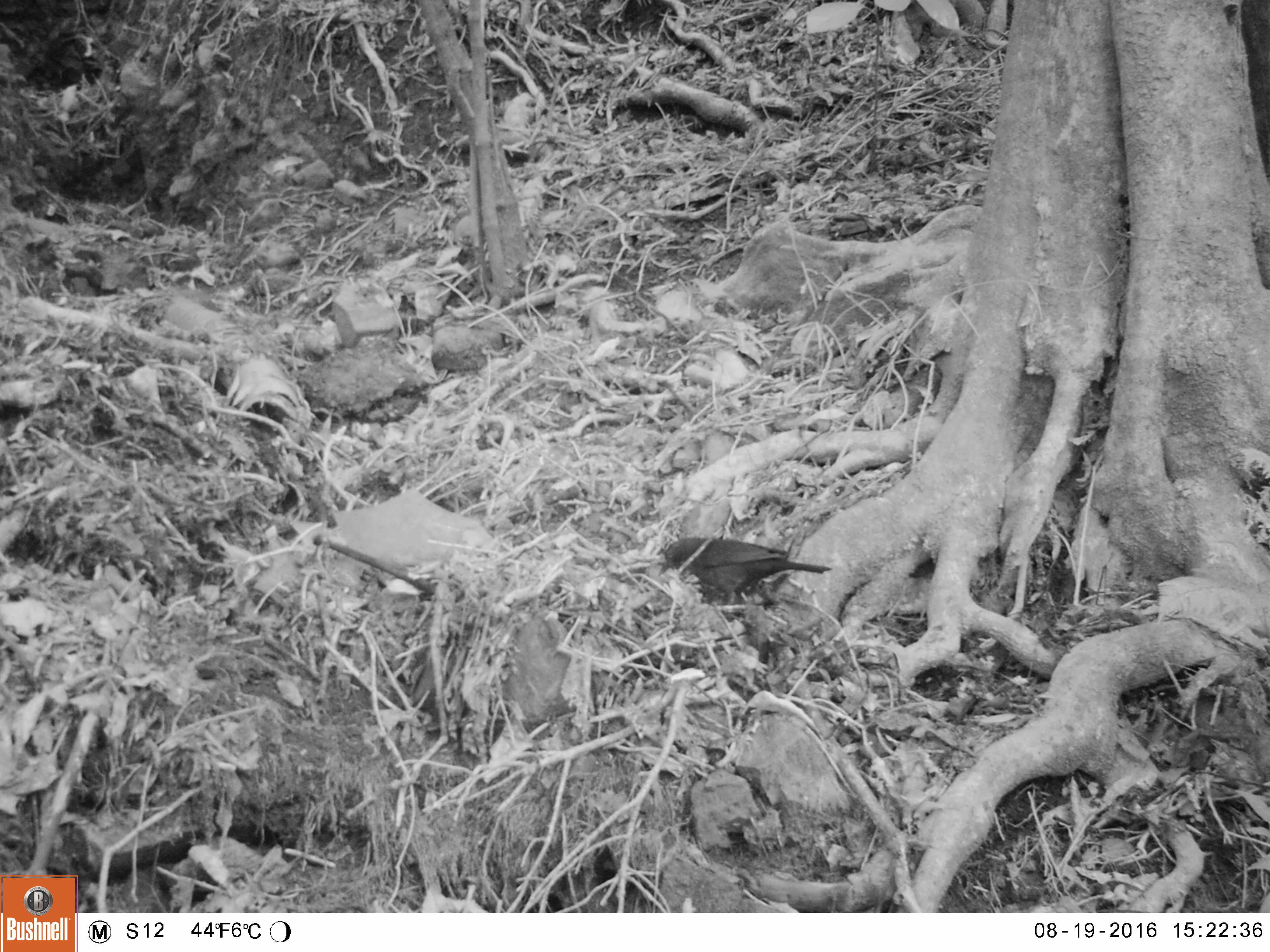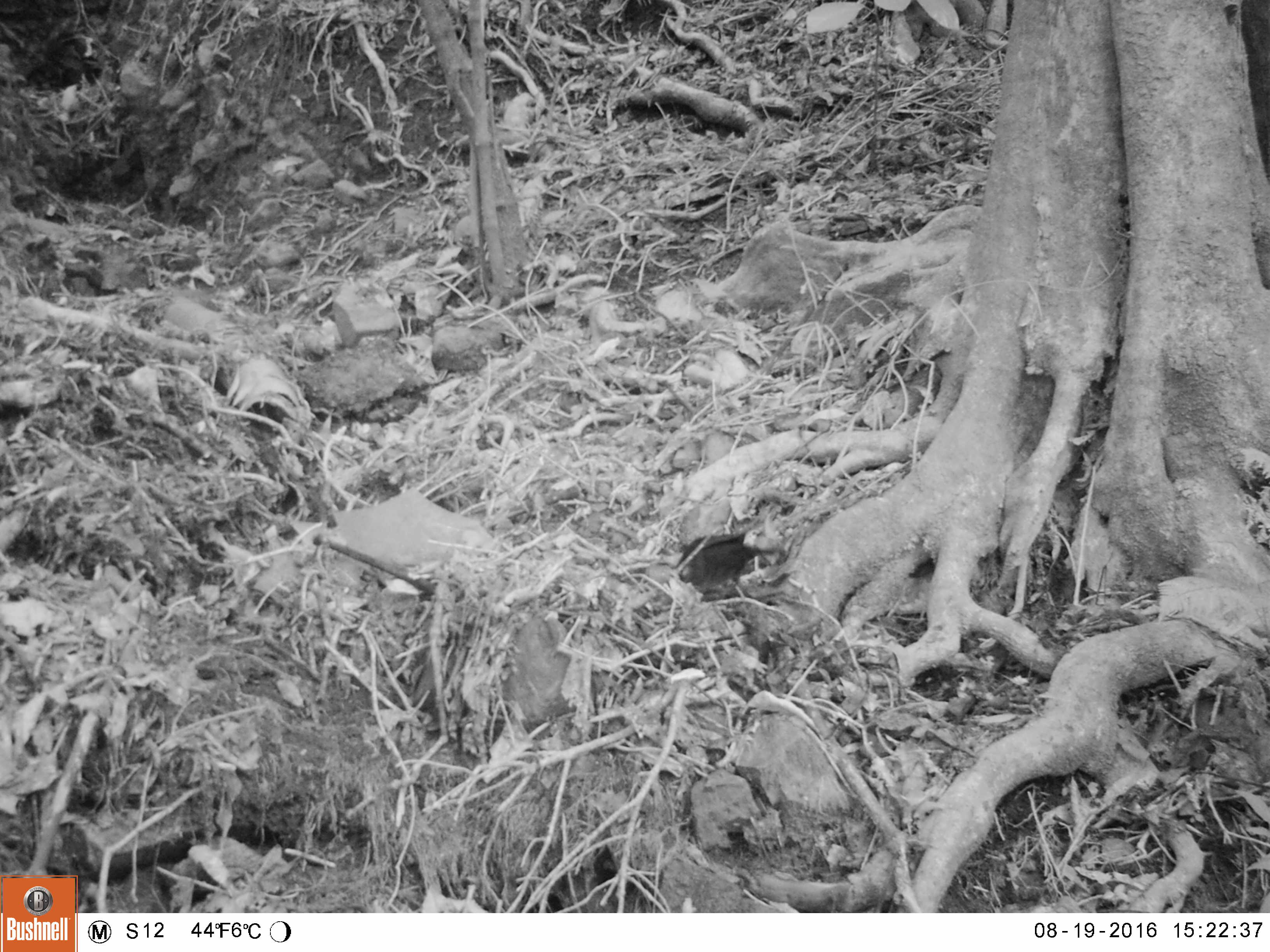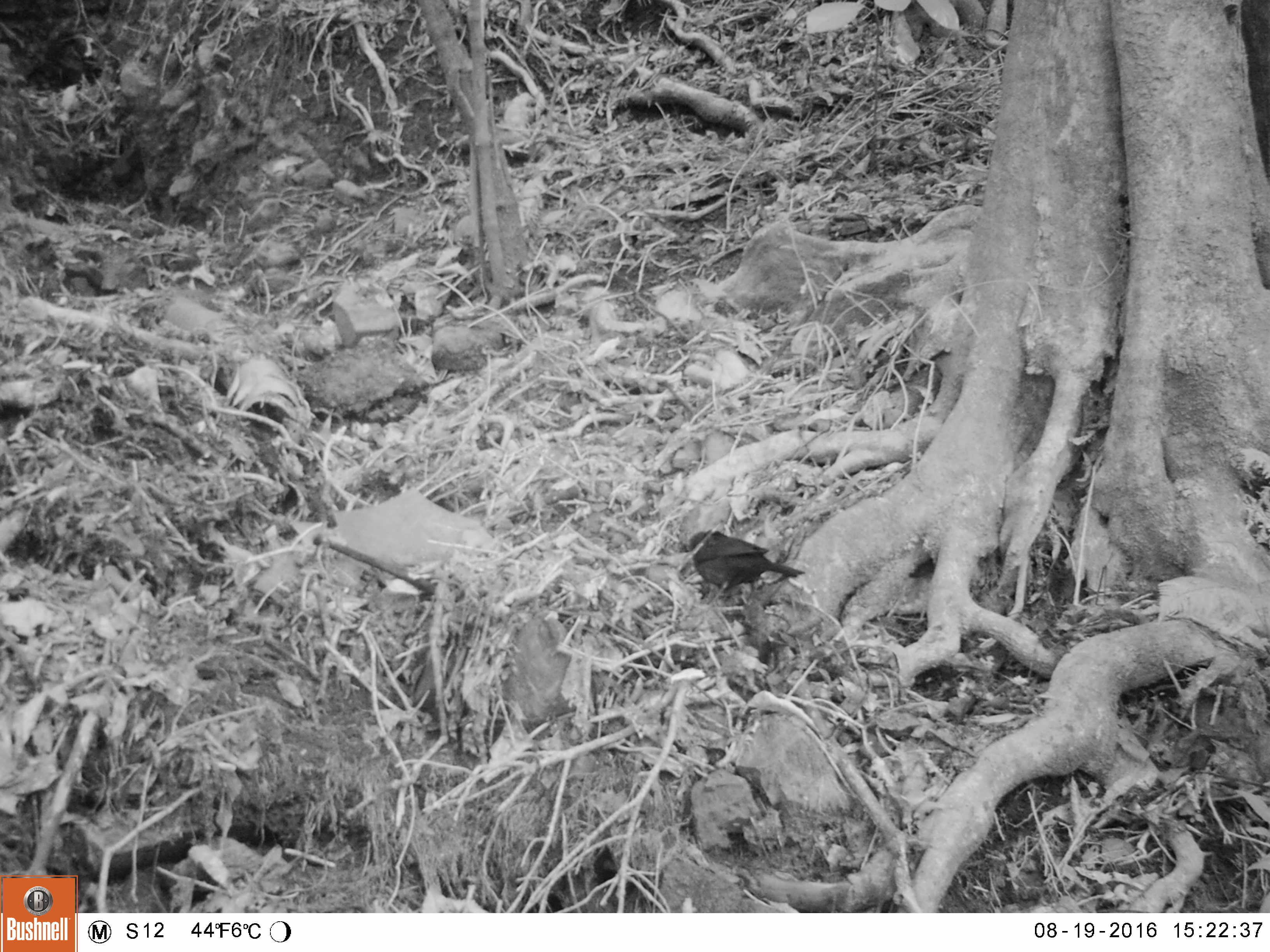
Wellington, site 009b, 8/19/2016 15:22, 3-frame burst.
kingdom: Animalia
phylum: Chordata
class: Aves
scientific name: Aves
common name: bird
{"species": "bird (Aves)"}